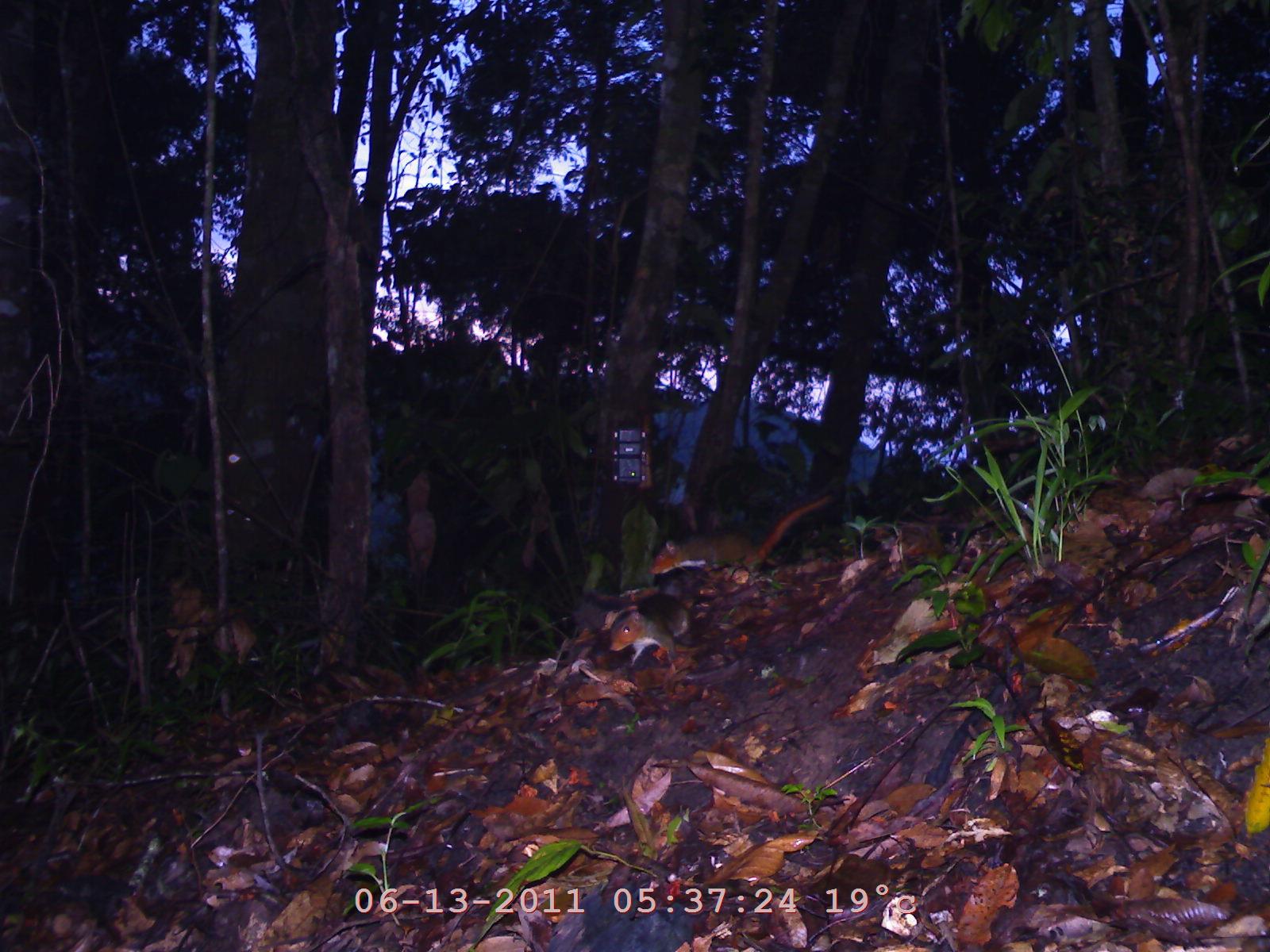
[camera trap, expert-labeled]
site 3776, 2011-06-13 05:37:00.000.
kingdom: Animalia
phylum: Chordata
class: Mammalia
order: Rodentia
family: Sciuridae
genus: Dremomys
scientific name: Dremomys rufigenis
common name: asian red-cheeked squirrel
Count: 2.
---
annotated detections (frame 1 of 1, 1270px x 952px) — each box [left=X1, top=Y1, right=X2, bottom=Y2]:
dremomys rufigenis: [left=651, top=491, right=838, bottom=590]